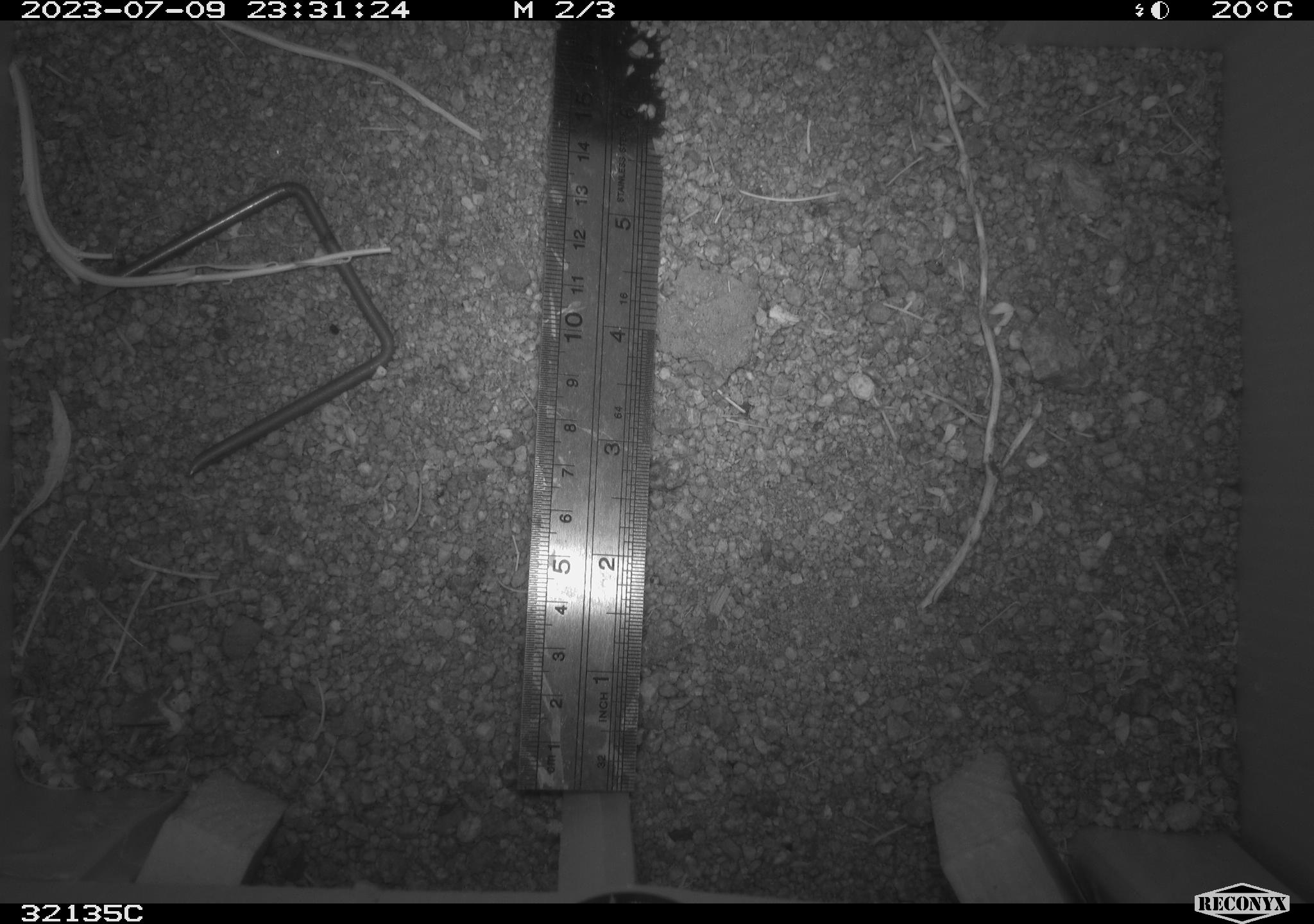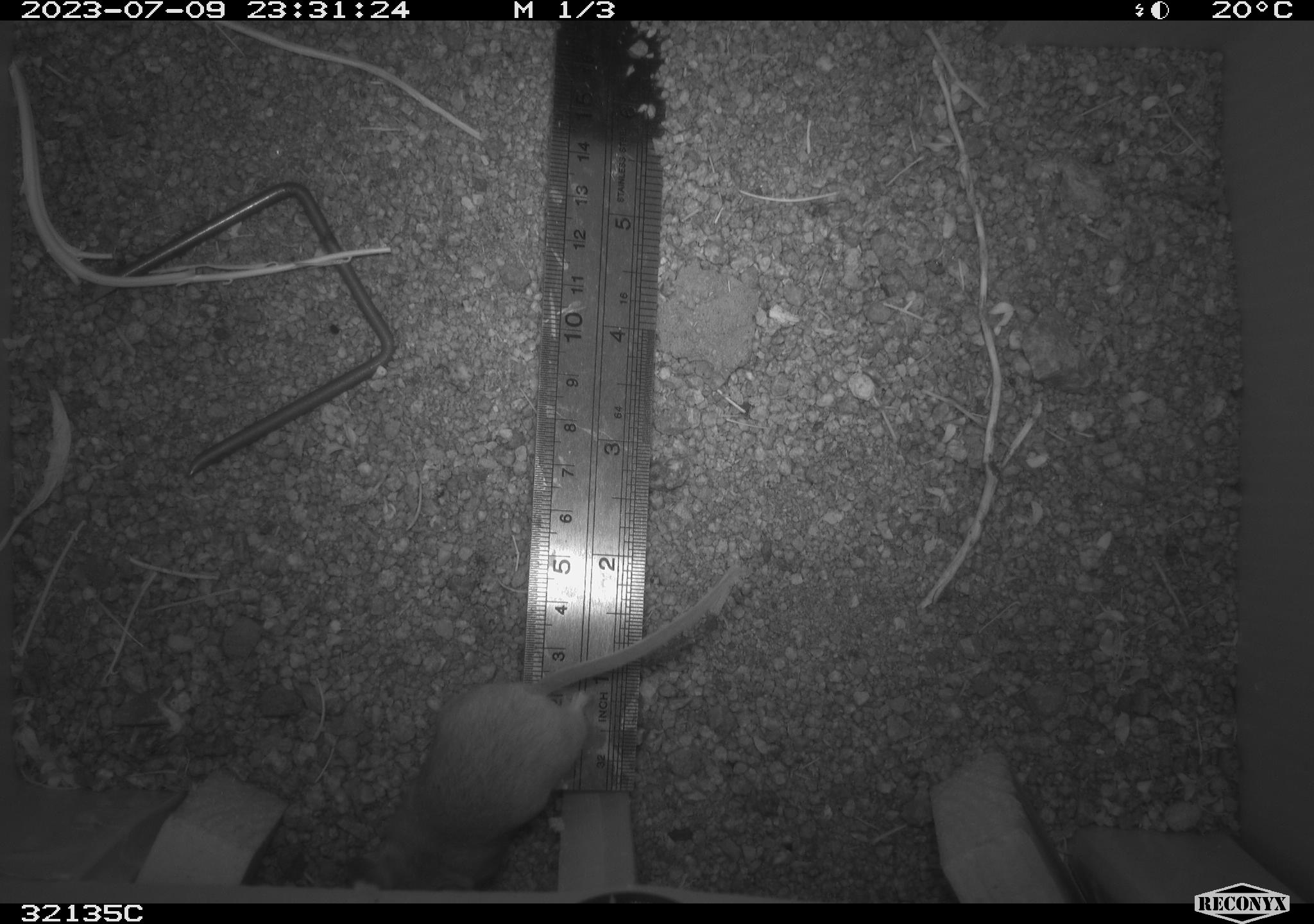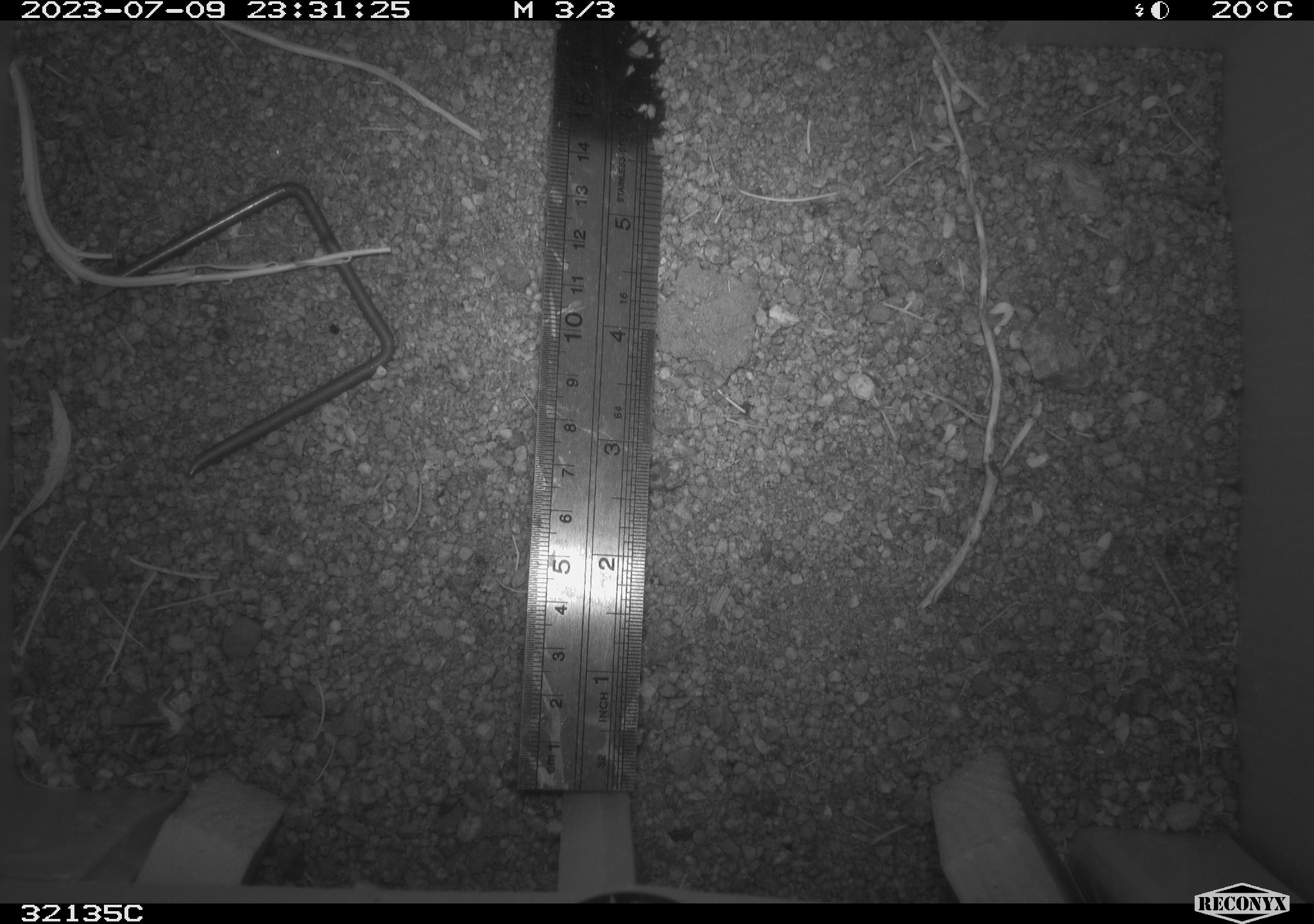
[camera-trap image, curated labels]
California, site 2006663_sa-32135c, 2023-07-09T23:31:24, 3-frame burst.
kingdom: Animalia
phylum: Chordata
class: Mammalia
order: Rodentia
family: Cricetidae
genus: Peromyscus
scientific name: Peromyscus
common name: deer mice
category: peromyscus species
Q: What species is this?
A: Peromyscus species (deer mice) (Peromyscus).